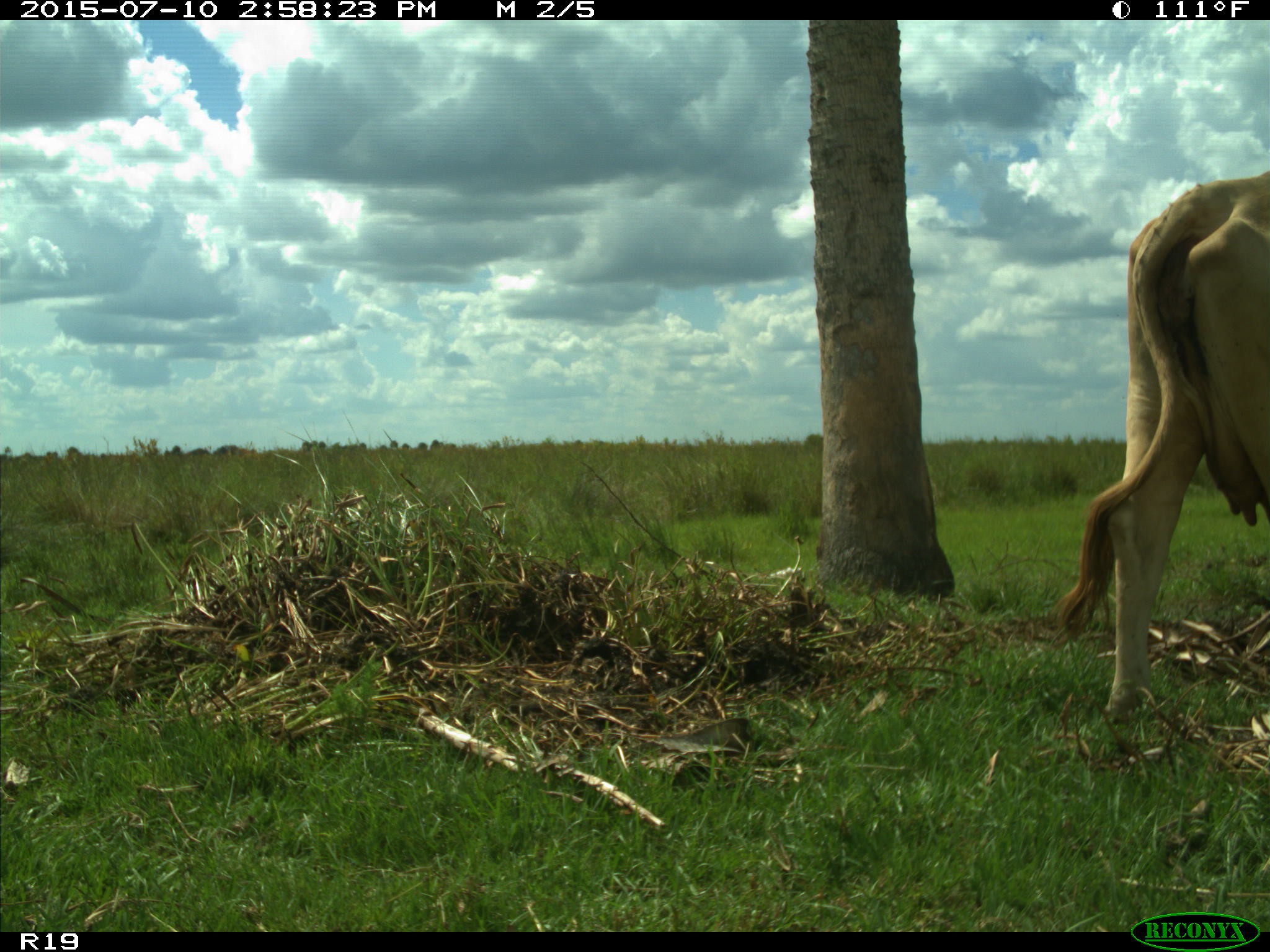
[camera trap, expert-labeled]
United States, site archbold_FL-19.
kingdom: Animalia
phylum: Chordata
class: Mammalia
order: Artiodactyla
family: Bovidae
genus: Bos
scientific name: Bos taurus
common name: domestic cow